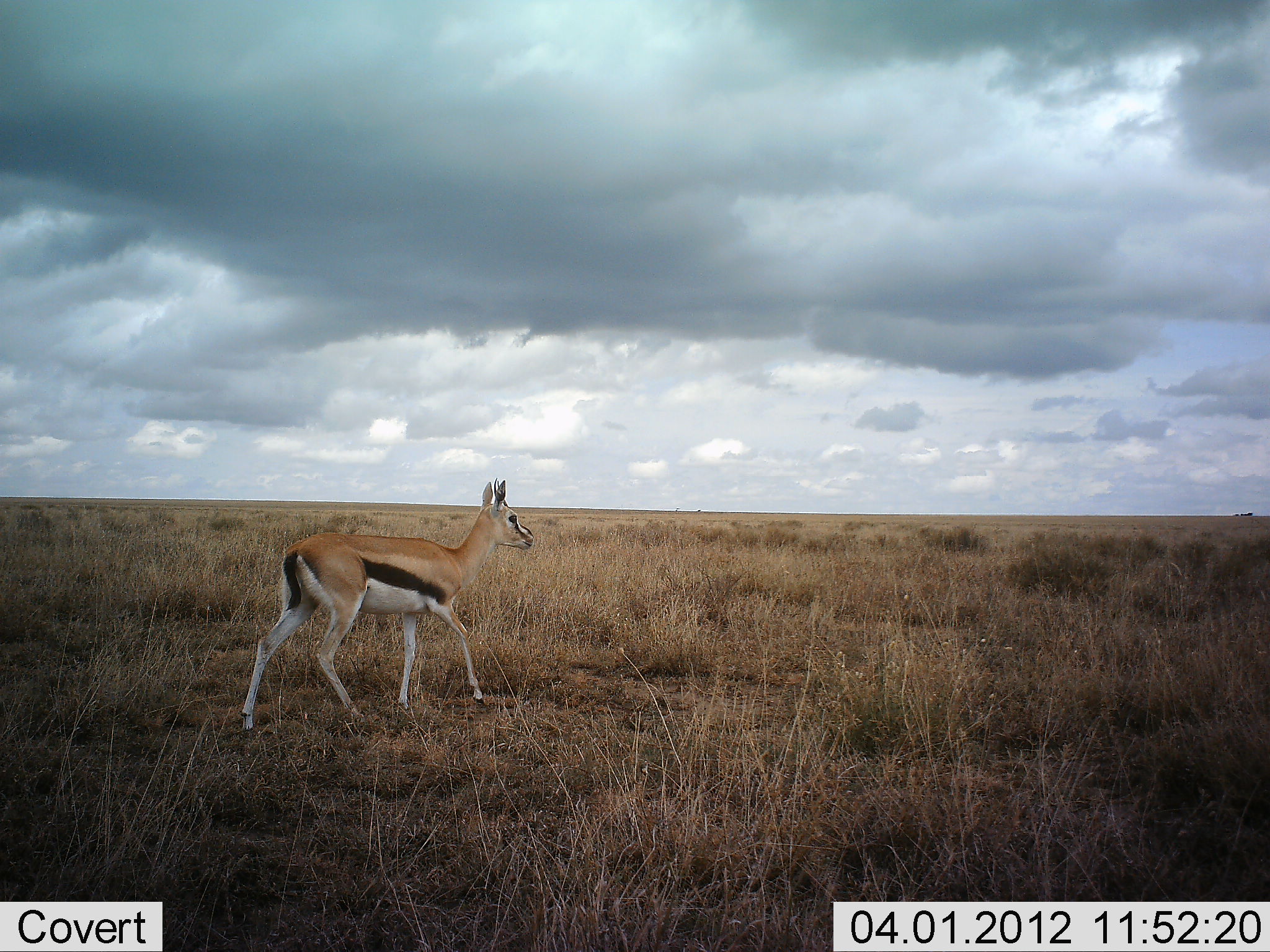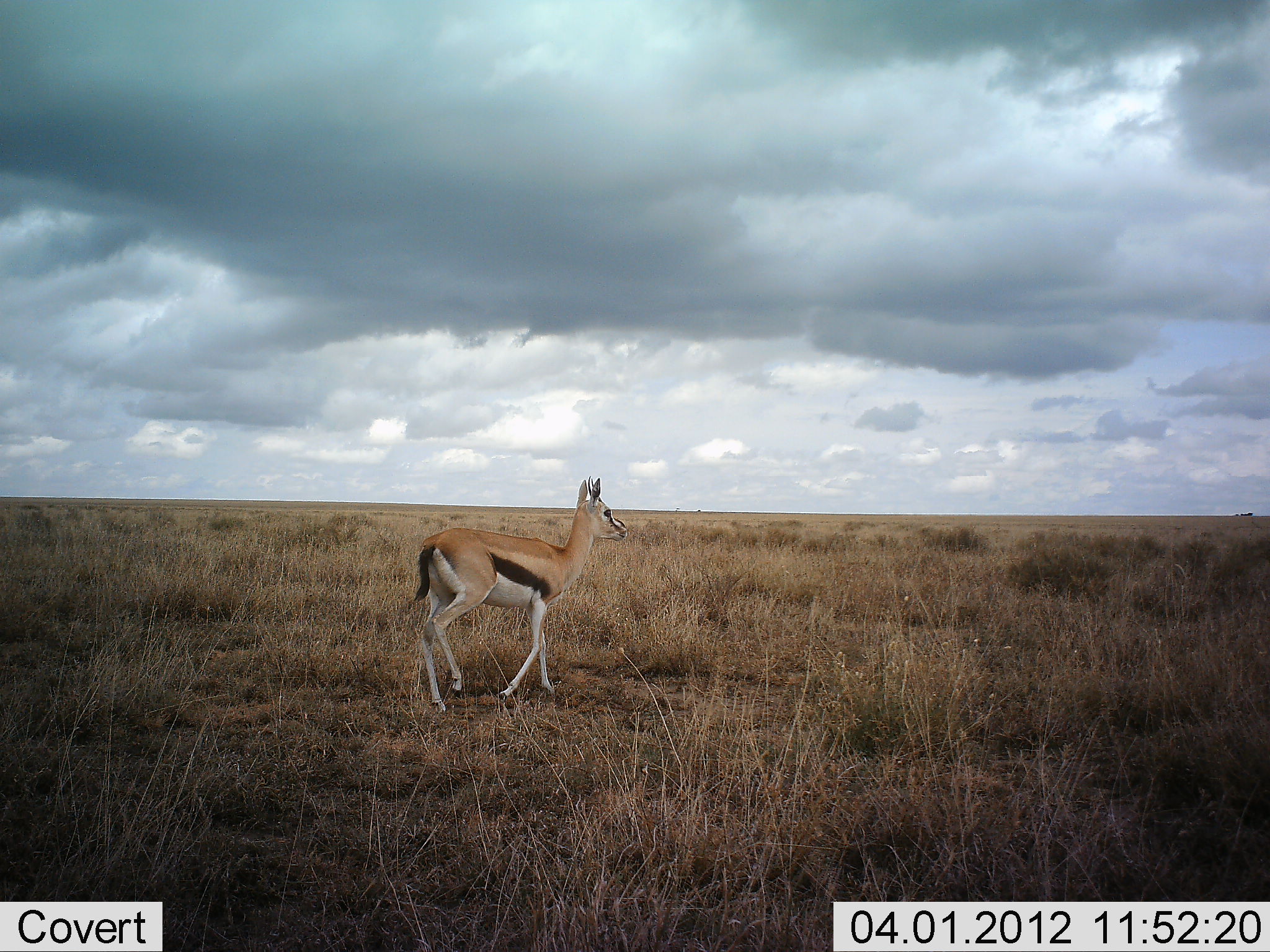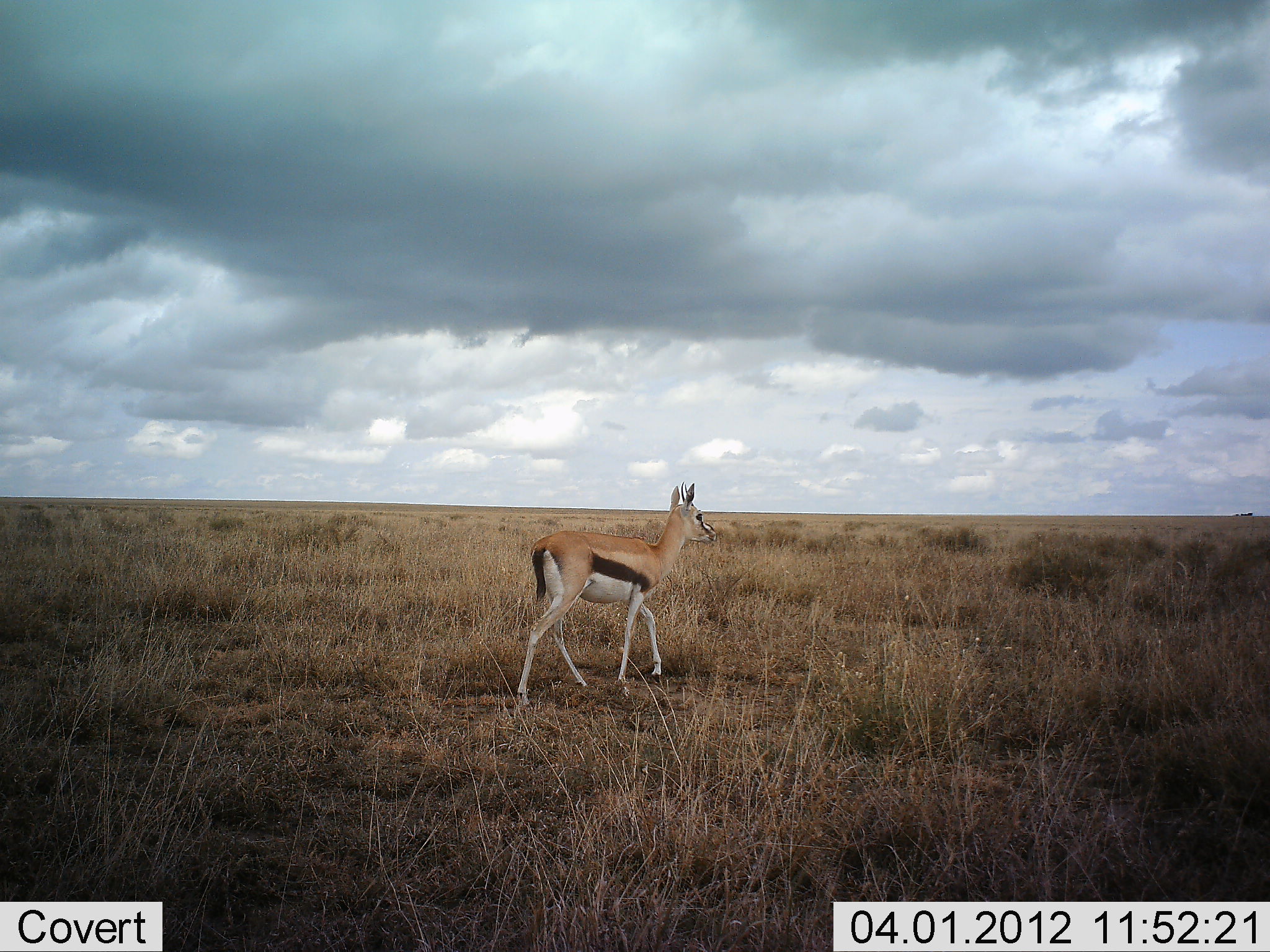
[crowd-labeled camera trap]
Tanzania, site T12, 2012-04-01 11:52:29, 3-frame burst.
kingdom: Animalia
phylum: Chordata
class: Mammalia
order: Artiodactyla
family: Bovidae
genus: Eudorcas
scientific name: Eudorcas thomsonii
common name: thomson's gazelle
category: gazellethomsons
Gazellethomsons (thomson's gazelle) (Eudorcas thomsonii), count 1. Behavior (volunteer vote fractions): standing 10%, resting 0%, moving 95%, interacting 0%. Young present (vote fraction): 0%. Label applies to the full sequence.